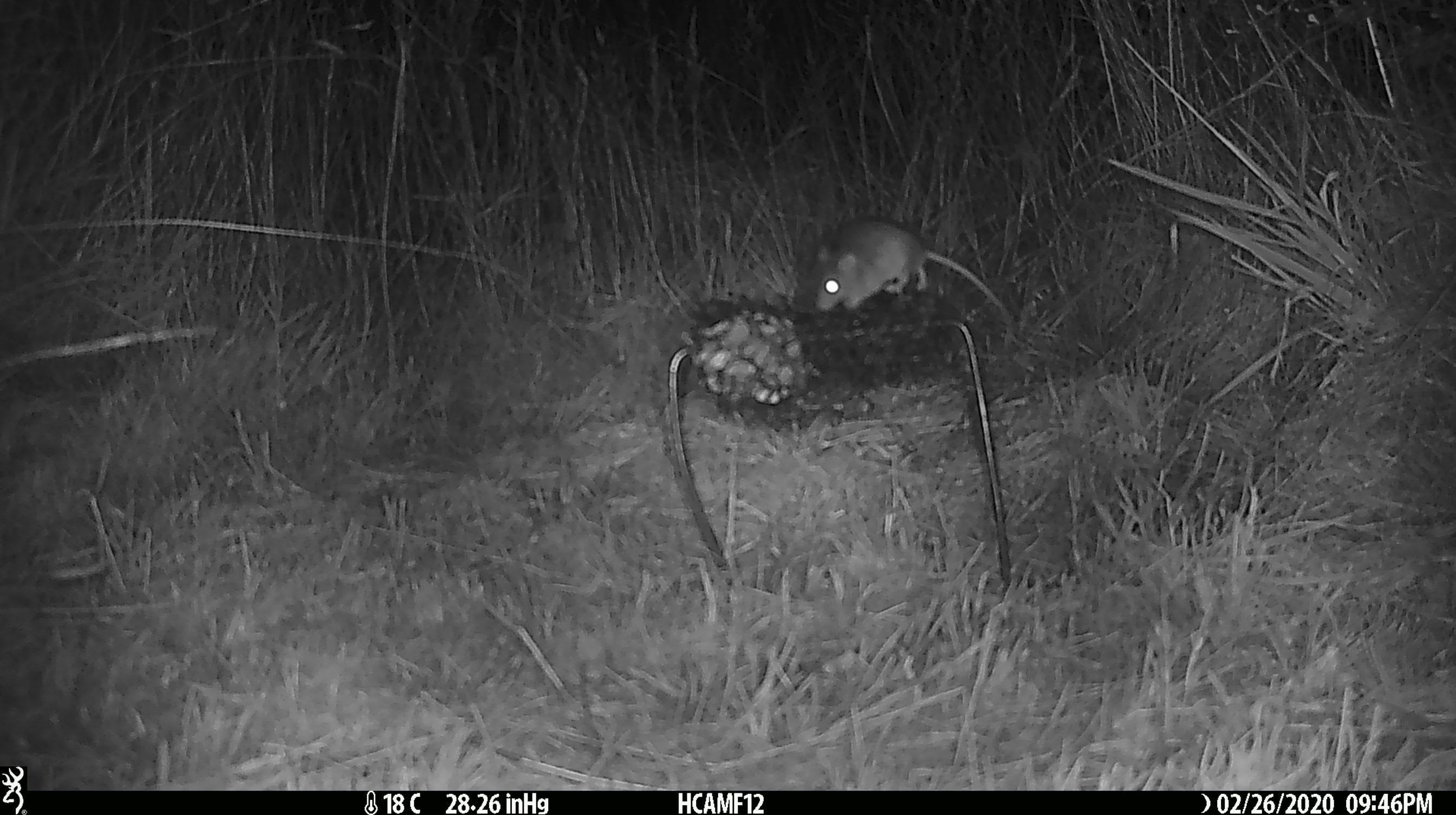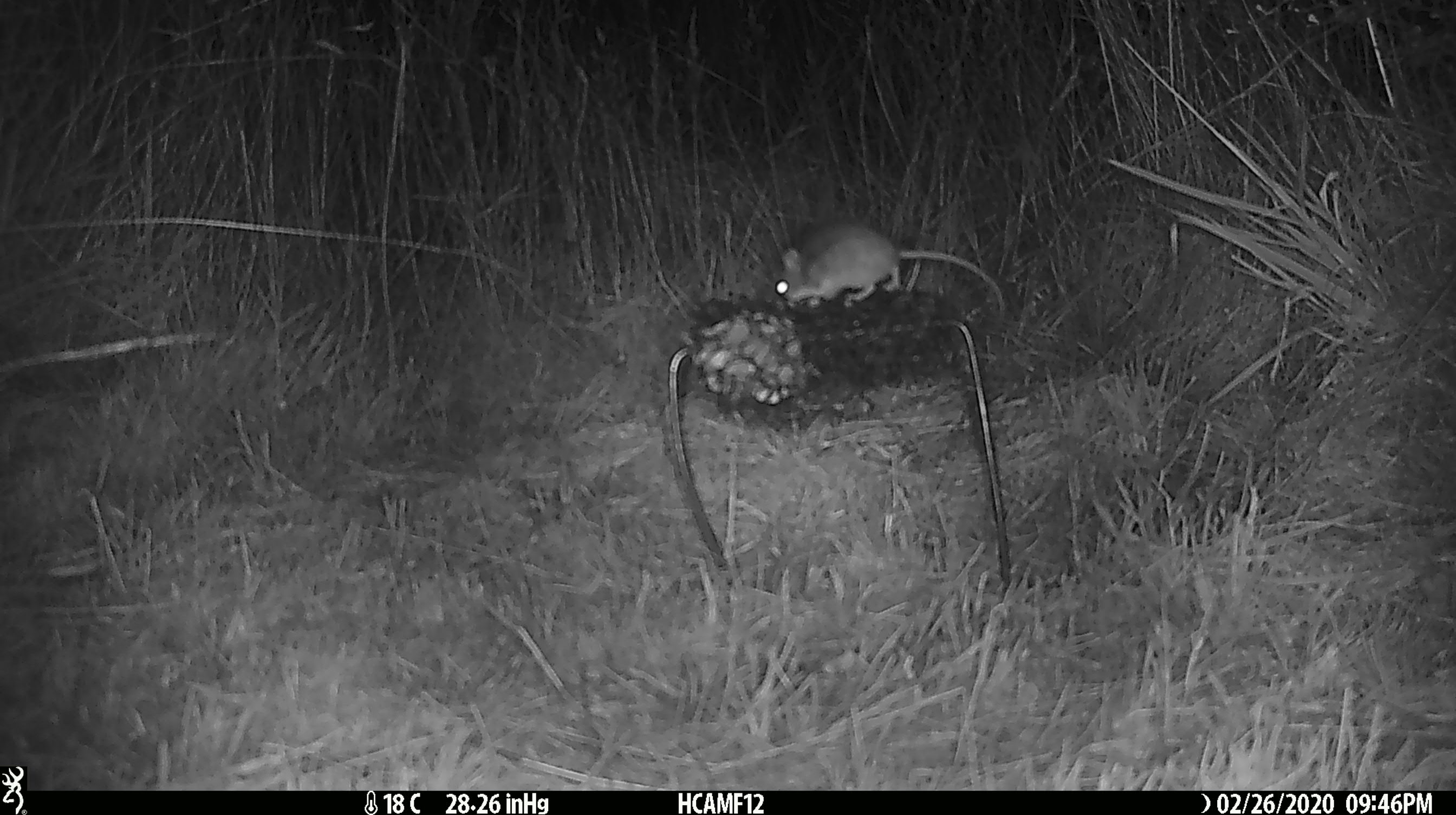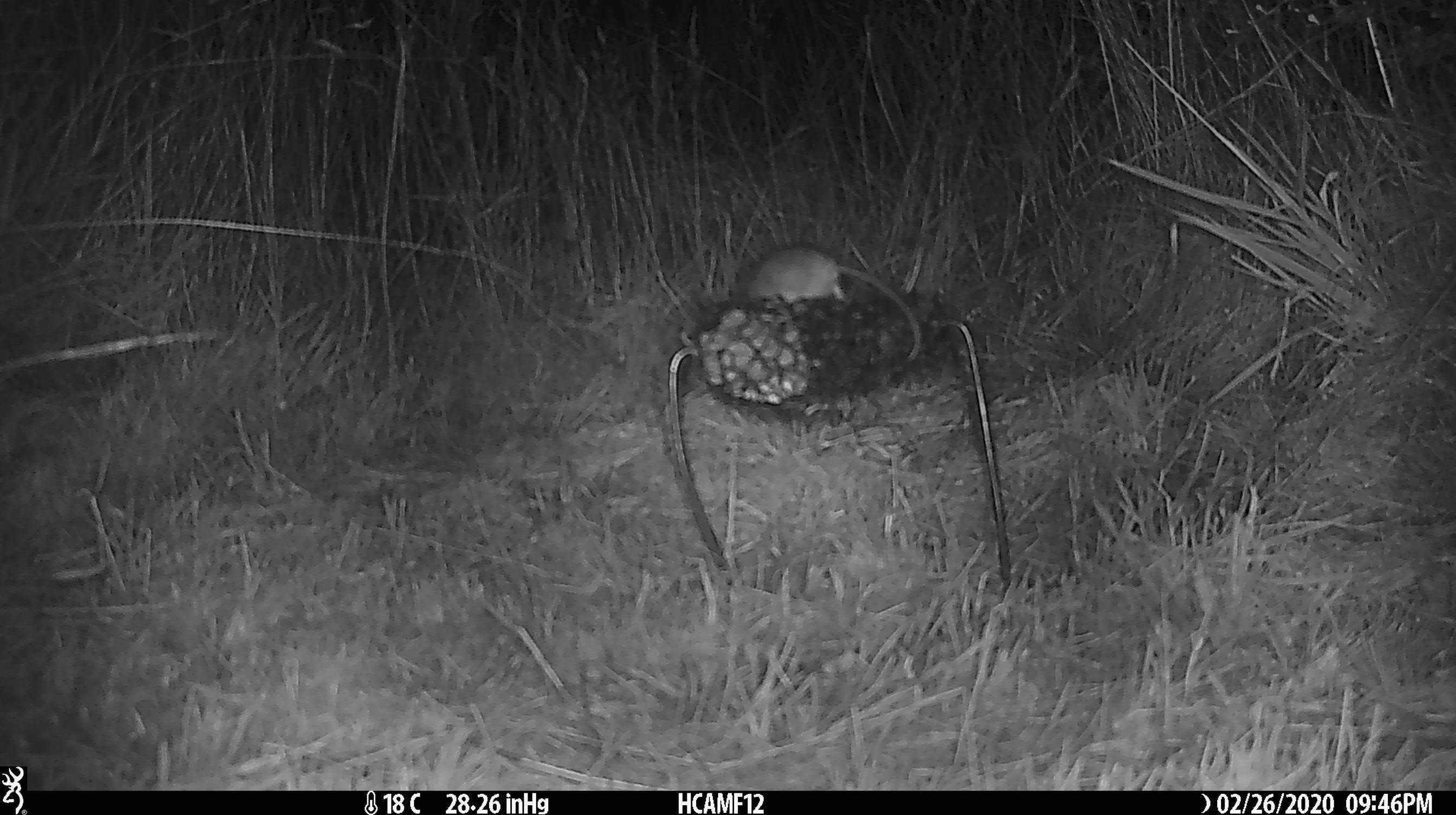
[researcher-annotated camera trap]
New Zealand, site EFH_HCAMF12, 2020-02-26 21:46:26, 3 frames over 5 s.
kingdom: Animalia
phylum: Chordata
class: Mammalia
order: Rodentia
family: Muridae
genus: Mus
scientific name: Mus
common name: mouse